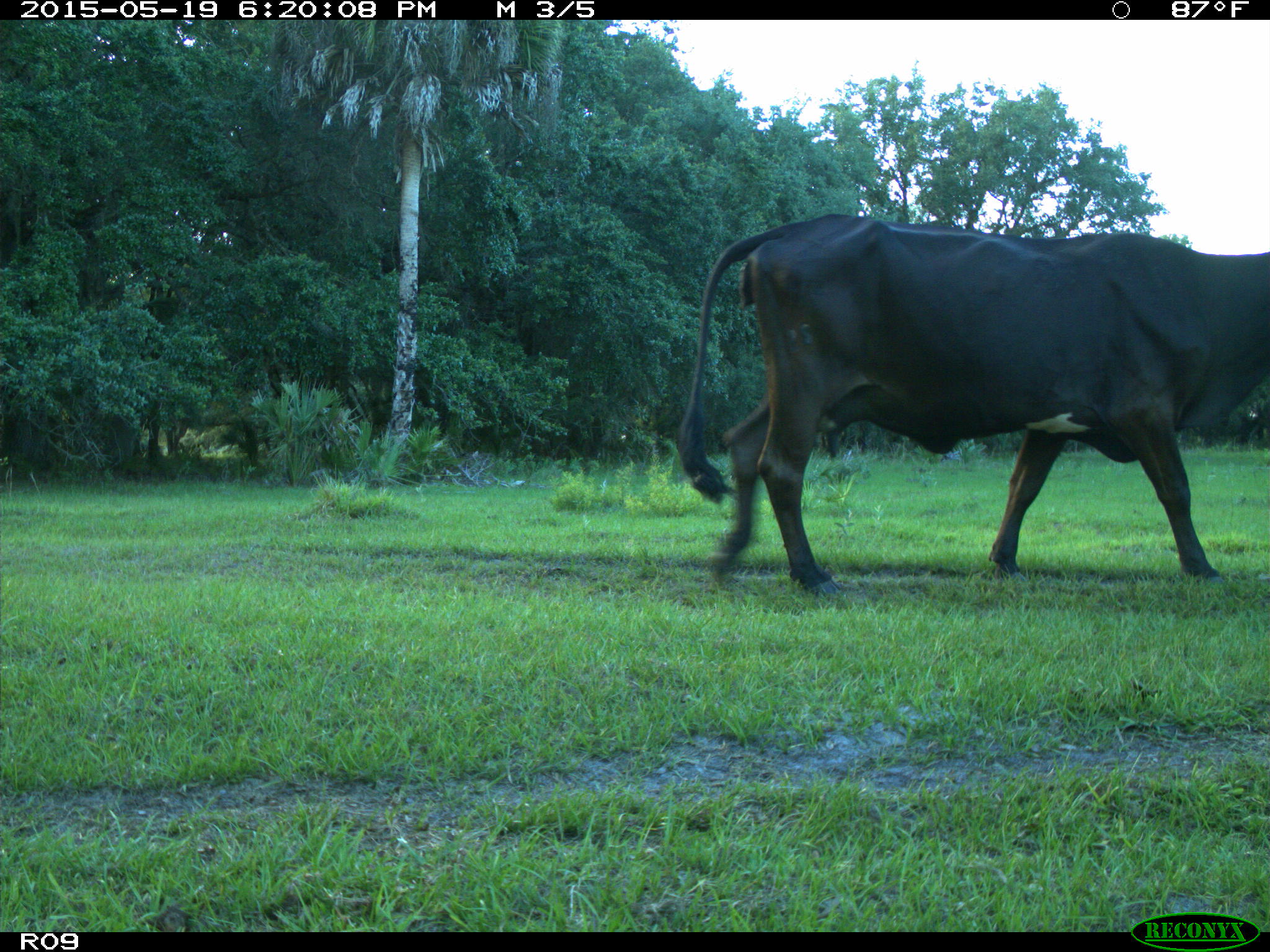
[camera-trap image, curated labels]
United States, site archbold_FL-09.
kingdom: Animalia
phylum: Chordata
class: Mammalia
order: Artiodactyla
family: Bovidae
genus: Bos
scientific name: Bos taurus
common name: domestic cow